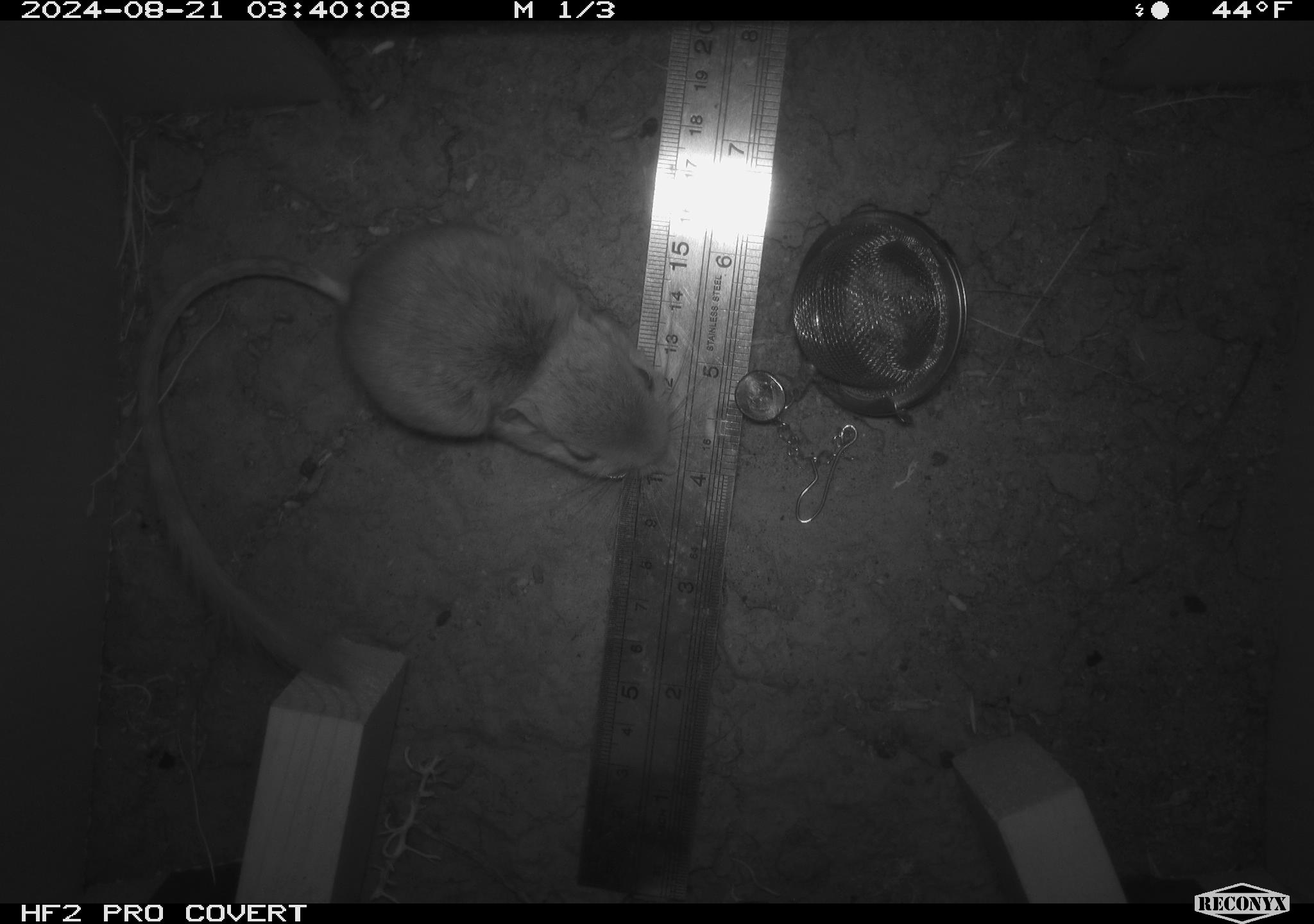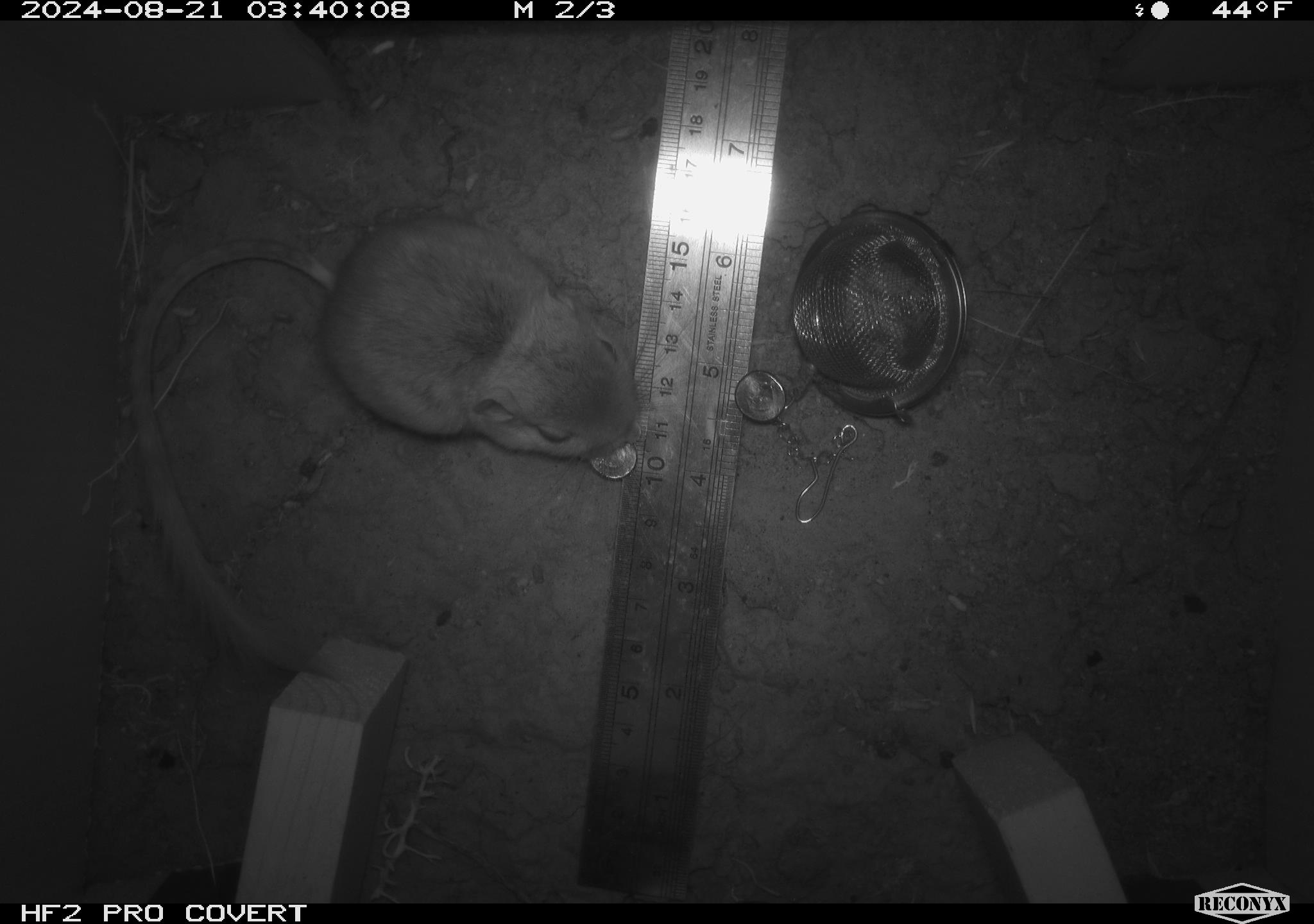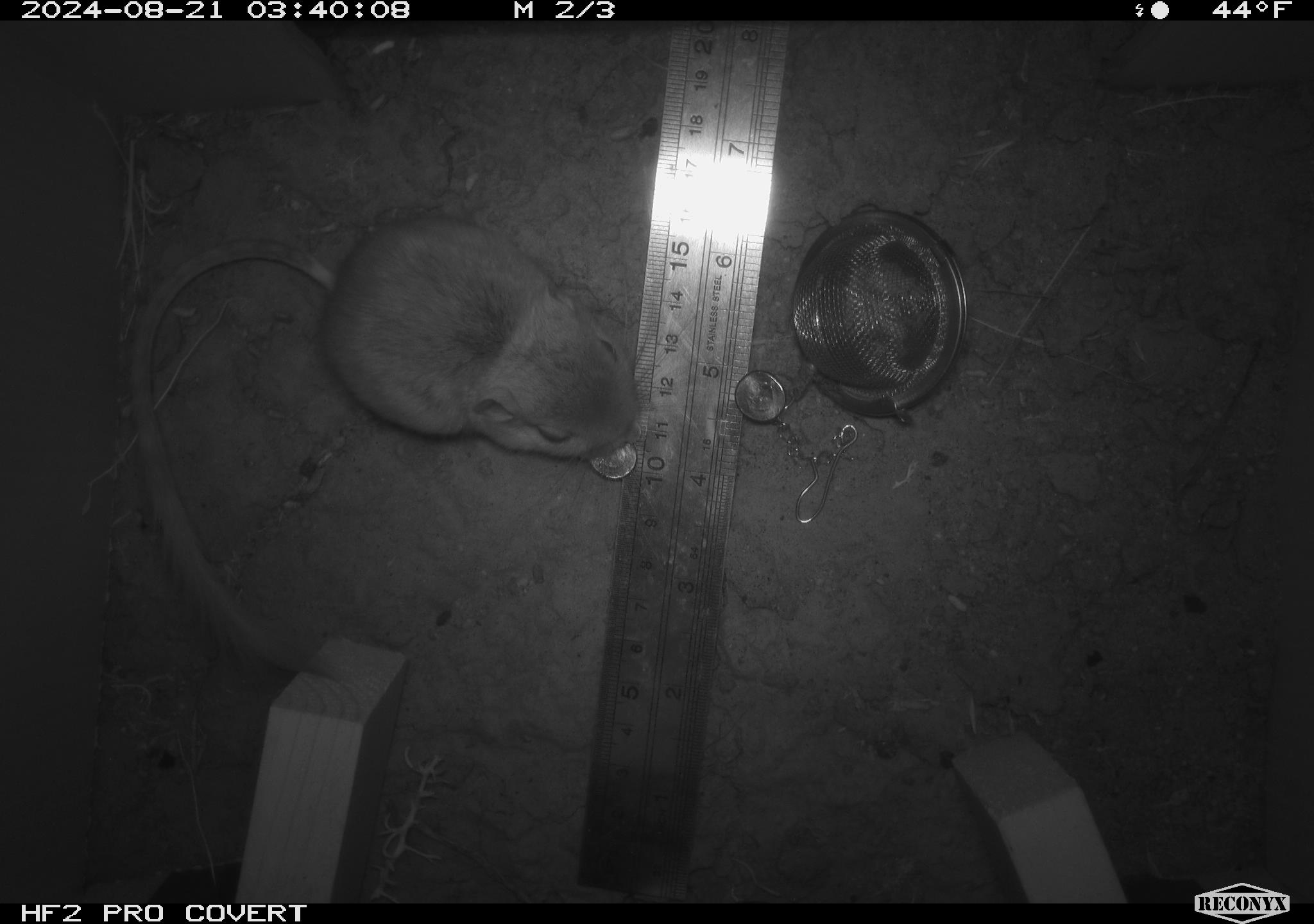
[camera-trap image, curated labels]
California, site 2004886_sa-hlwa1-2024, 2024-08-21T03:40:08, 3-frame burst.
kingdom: Animalia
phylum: Chordata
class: Mammalia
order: Rodentia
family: Heteromyidae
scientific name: Heteromyidae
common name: kangaroo rats and pocket mice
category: heteromyidae family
Heteromyidae family (kangaroo rats and pocket mice) (Heteromyidae).